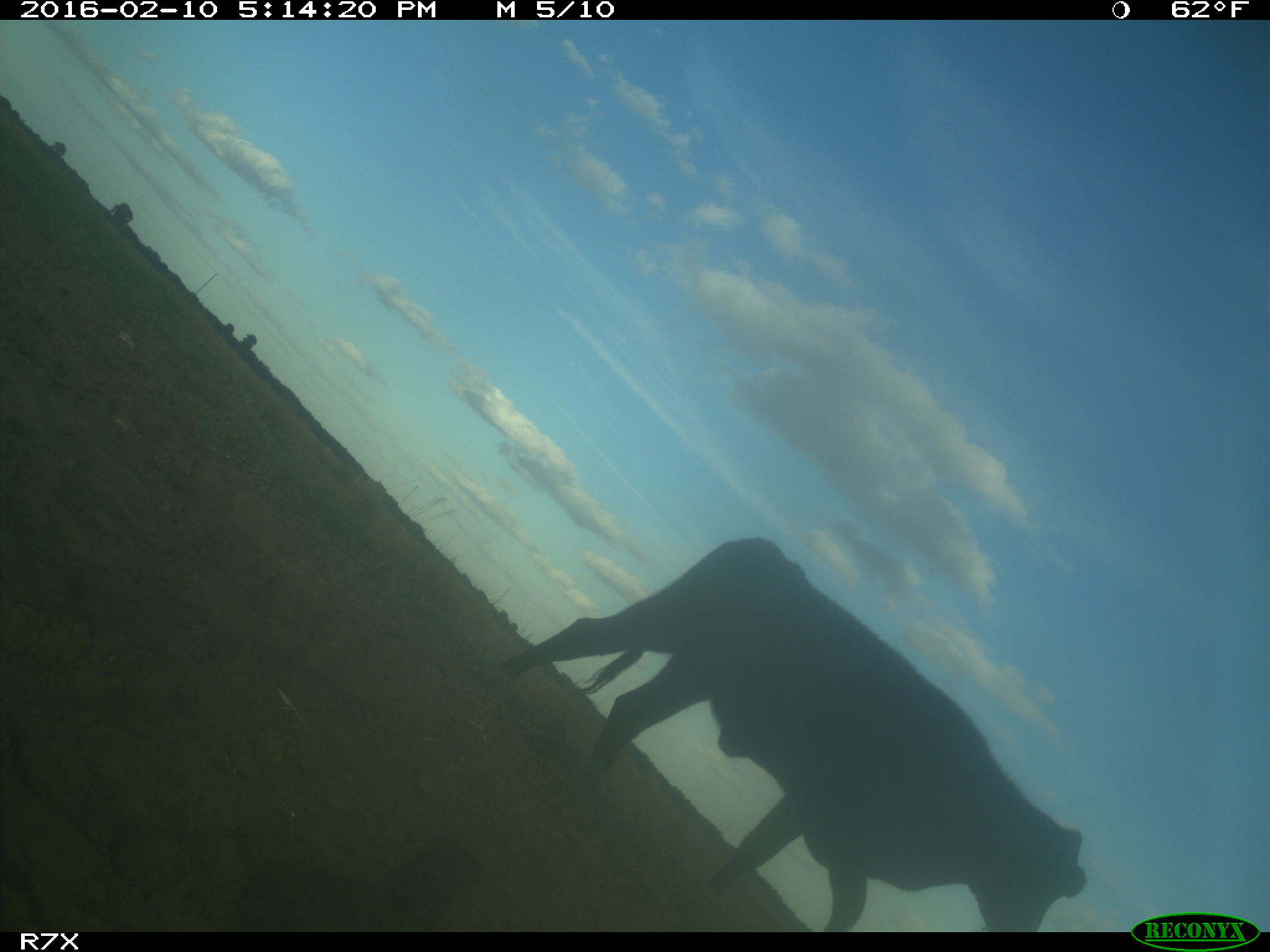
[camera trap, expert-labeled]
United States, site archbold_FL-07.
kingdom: Animalia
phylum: Chordata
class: Mammalia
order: Artiodactyla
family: Bovidae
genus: Bos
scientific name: Bos taurus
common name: domestic cow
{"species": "Bos taurus (domestic cow)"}